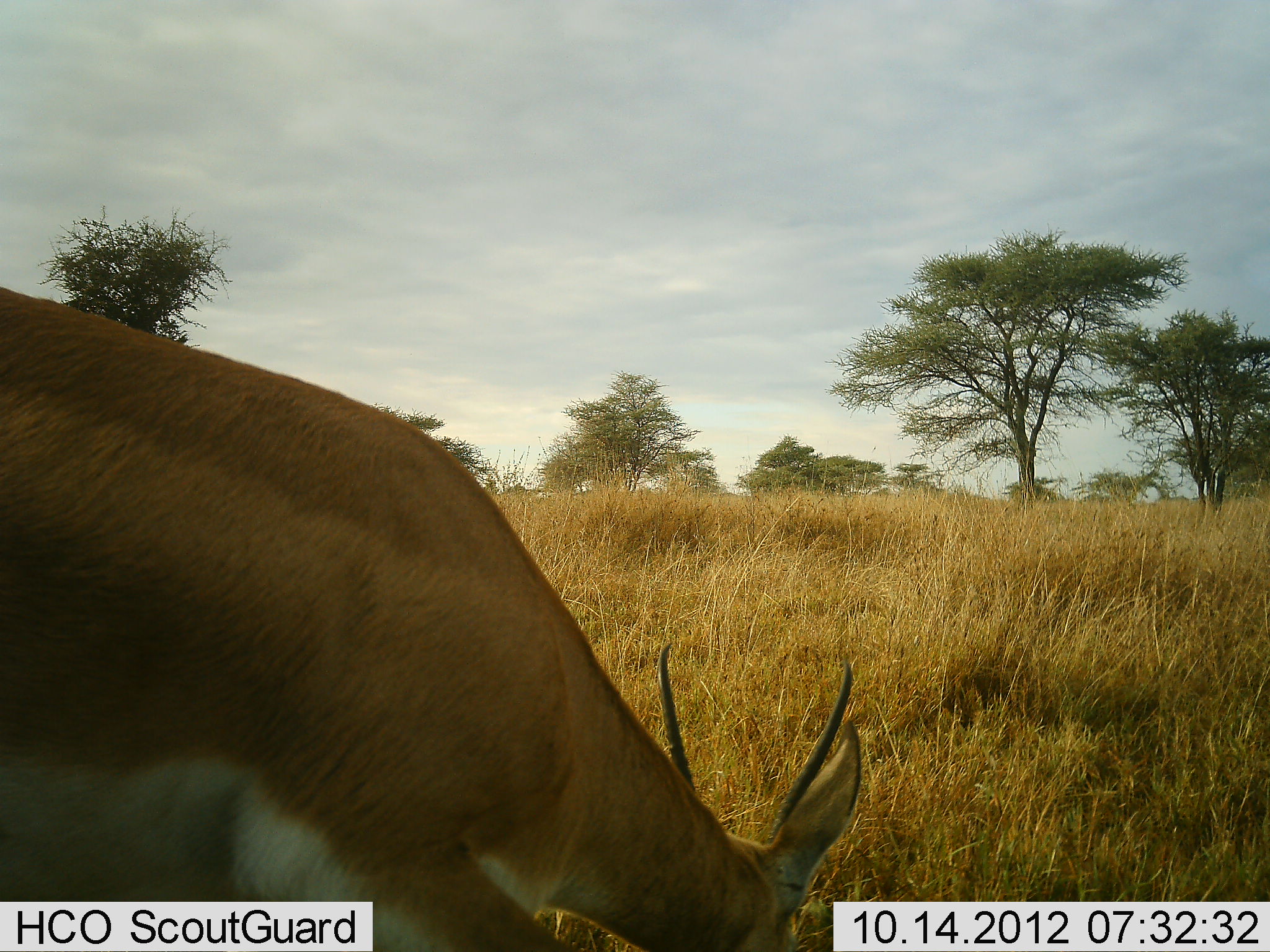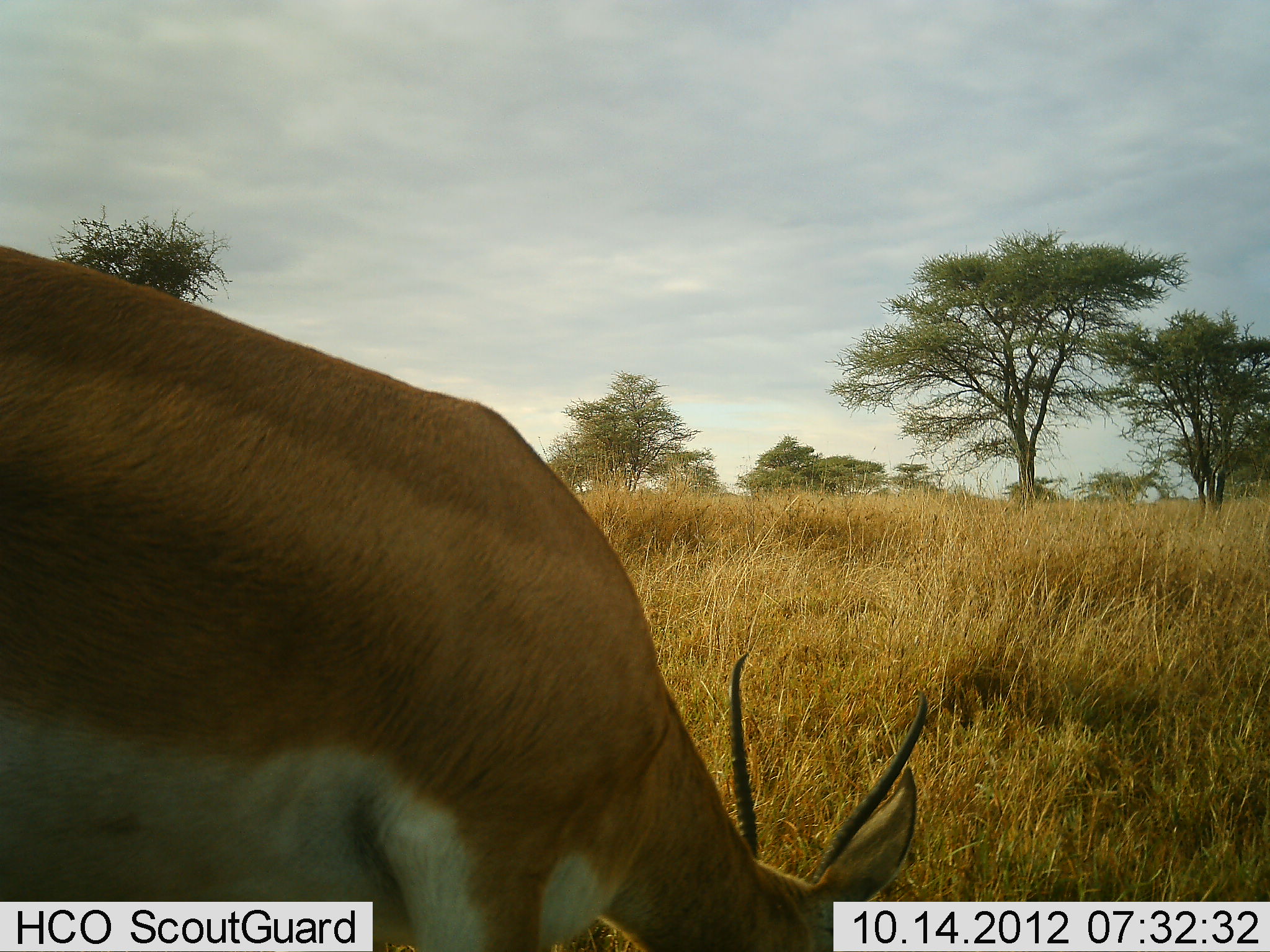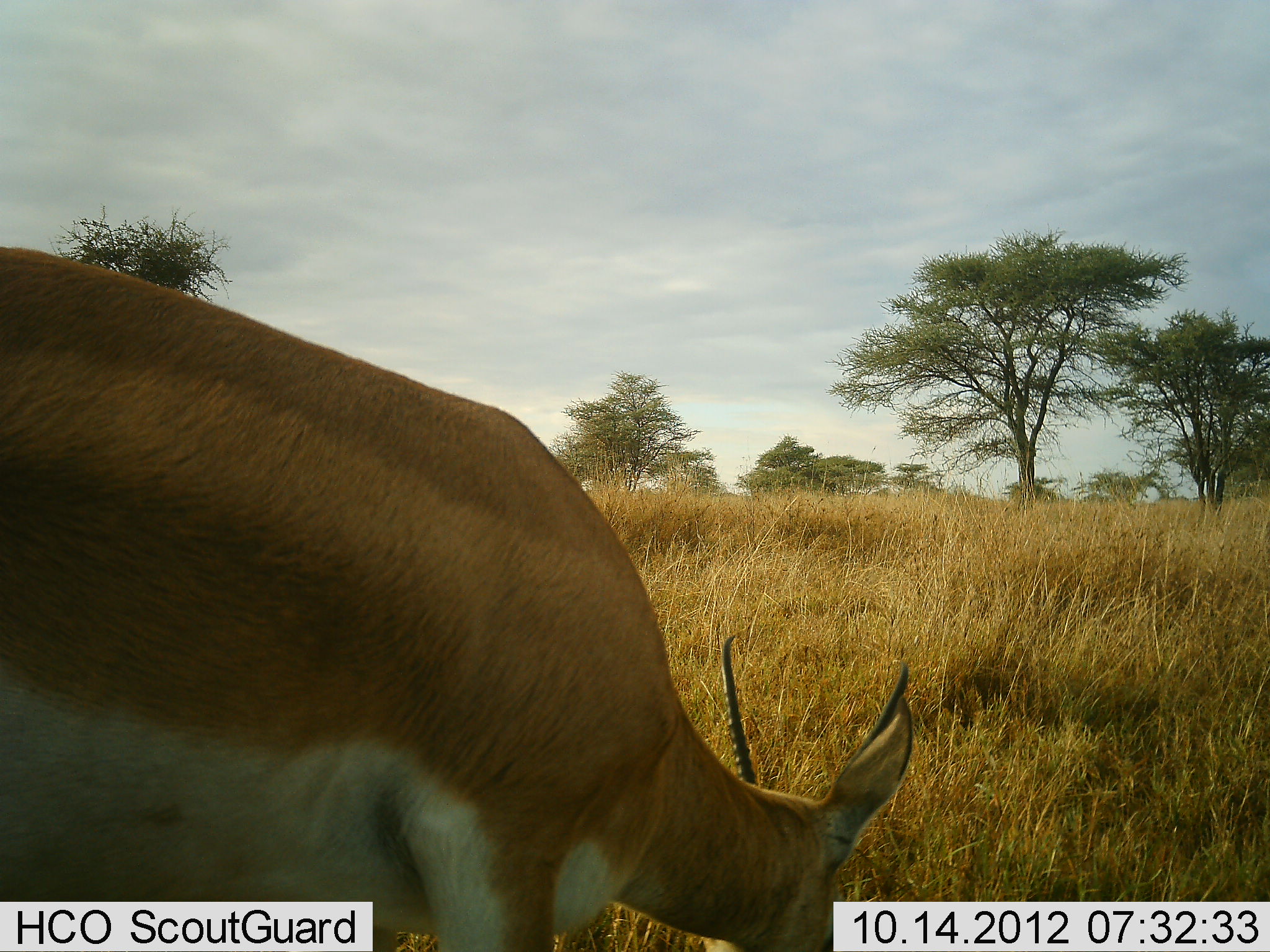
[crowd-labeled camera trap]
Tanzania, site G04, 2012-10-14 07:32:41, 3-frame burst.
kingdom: Animalia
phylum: Chordata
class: Mammalia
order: Artiodactyla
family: Bovidae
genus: Nanger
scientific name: Nanger granti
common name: grant's gazelle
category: gazellegrants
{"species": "gazellegrants (grant's gazelle) (Nanger granti)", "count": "1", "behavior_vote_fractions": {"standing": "10%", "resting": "0%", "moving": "10%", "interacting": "0%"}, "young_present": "0%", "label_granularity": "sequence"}